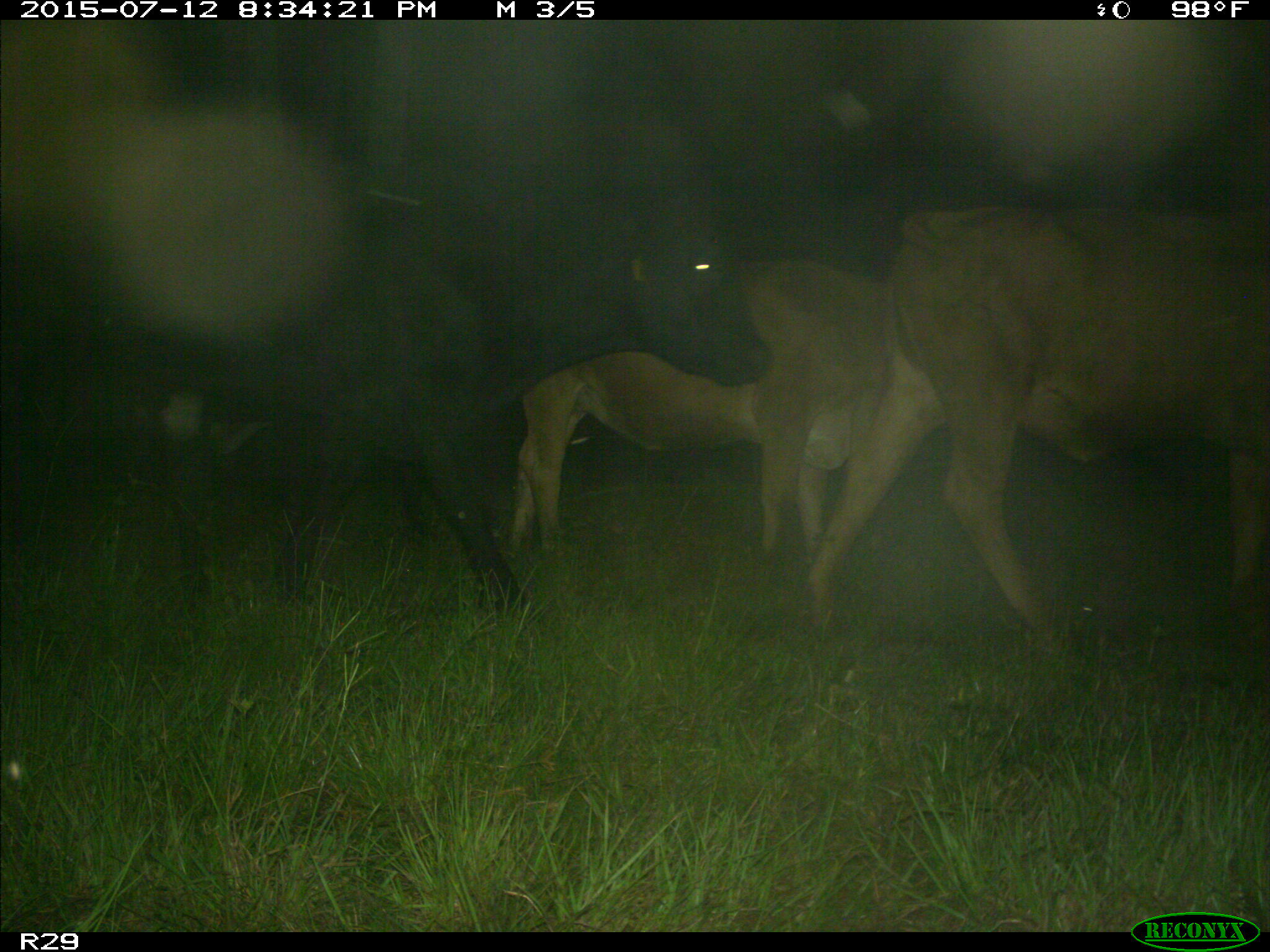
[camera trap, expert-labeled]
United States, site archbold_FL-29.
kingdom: Animalia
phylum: Chordata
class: Mammalia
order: Artiodactyla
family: Bovidae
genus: Bos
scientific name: Bos taurus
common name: domestic cow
Bos taurus (domestic cow).